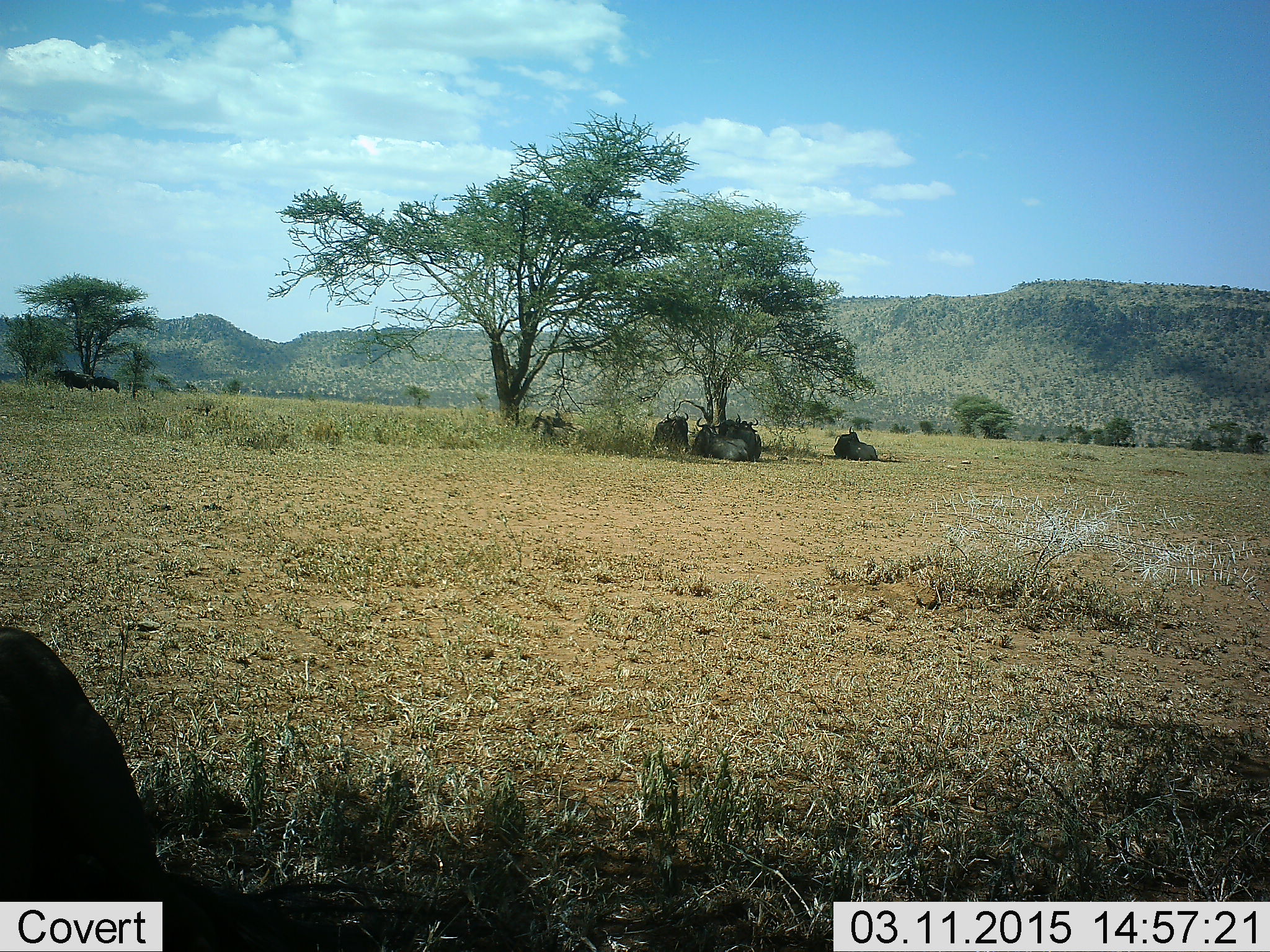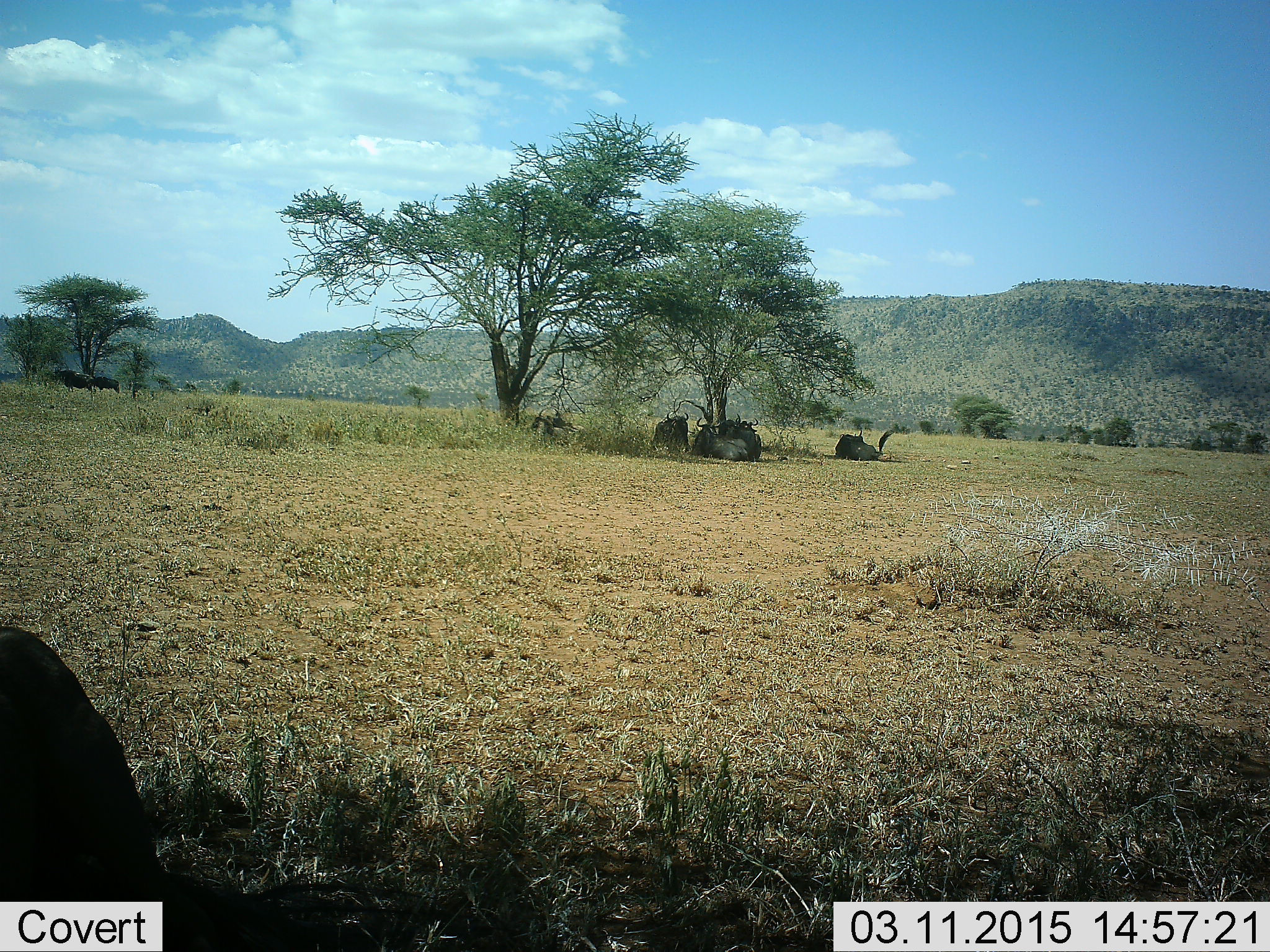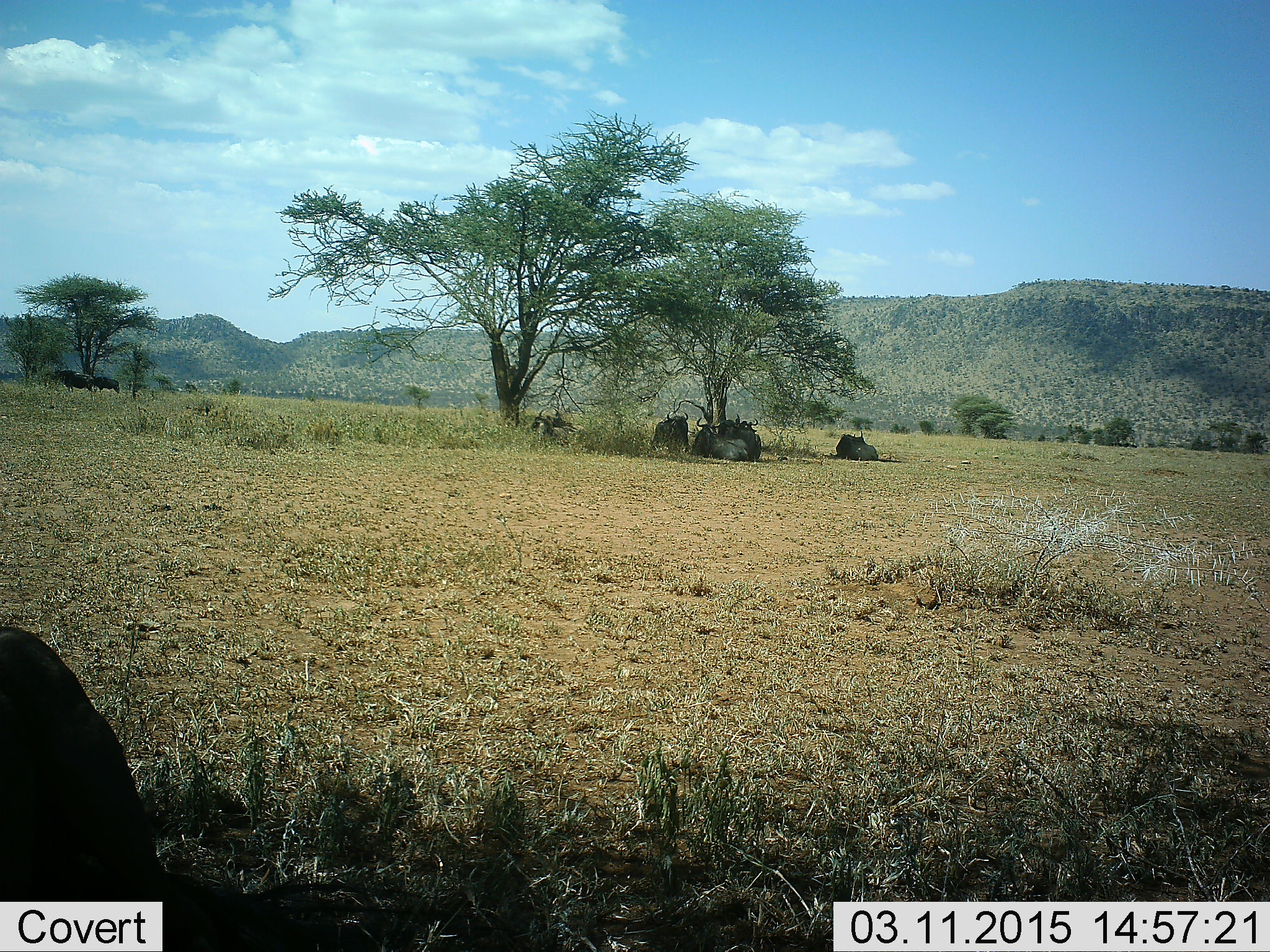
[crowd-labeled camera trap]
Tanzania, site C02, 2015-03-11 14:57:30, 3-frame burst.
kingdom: Animalia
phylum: Chordata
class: Mammalia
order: Artiodactyla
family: Bovidae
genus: Connochaetes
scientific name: Connochaetes taurinus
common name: blue wildebeest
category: wildebeest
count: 7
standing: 20%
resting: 100%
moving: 0%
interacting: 10%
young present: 0%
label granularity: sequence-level